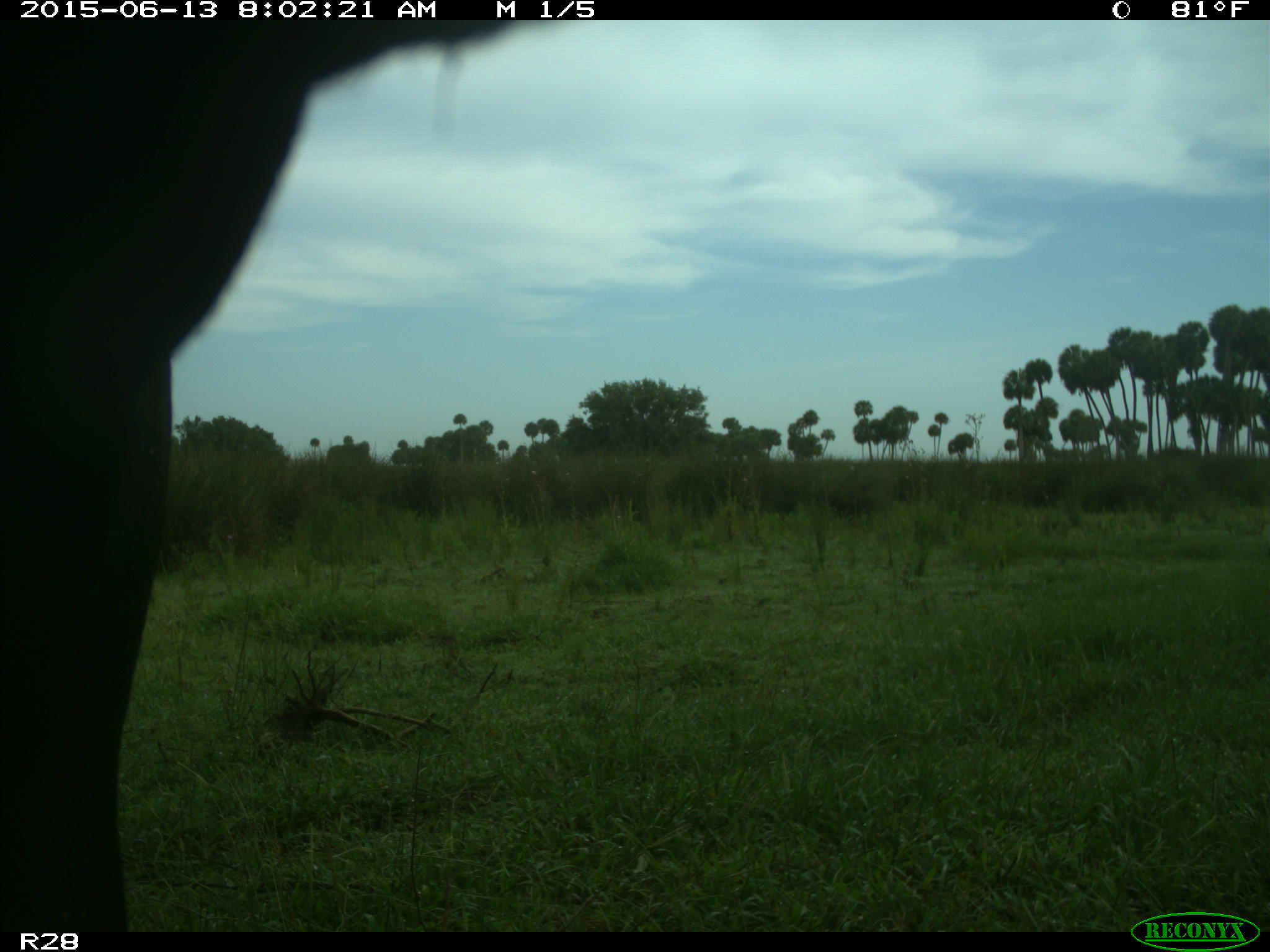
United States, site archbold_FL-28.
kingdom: Animalia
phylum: Chordata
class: Mammalia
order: Artiodactyla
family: Bovidae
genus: Bos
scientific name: Bos taurus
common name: domestic cow